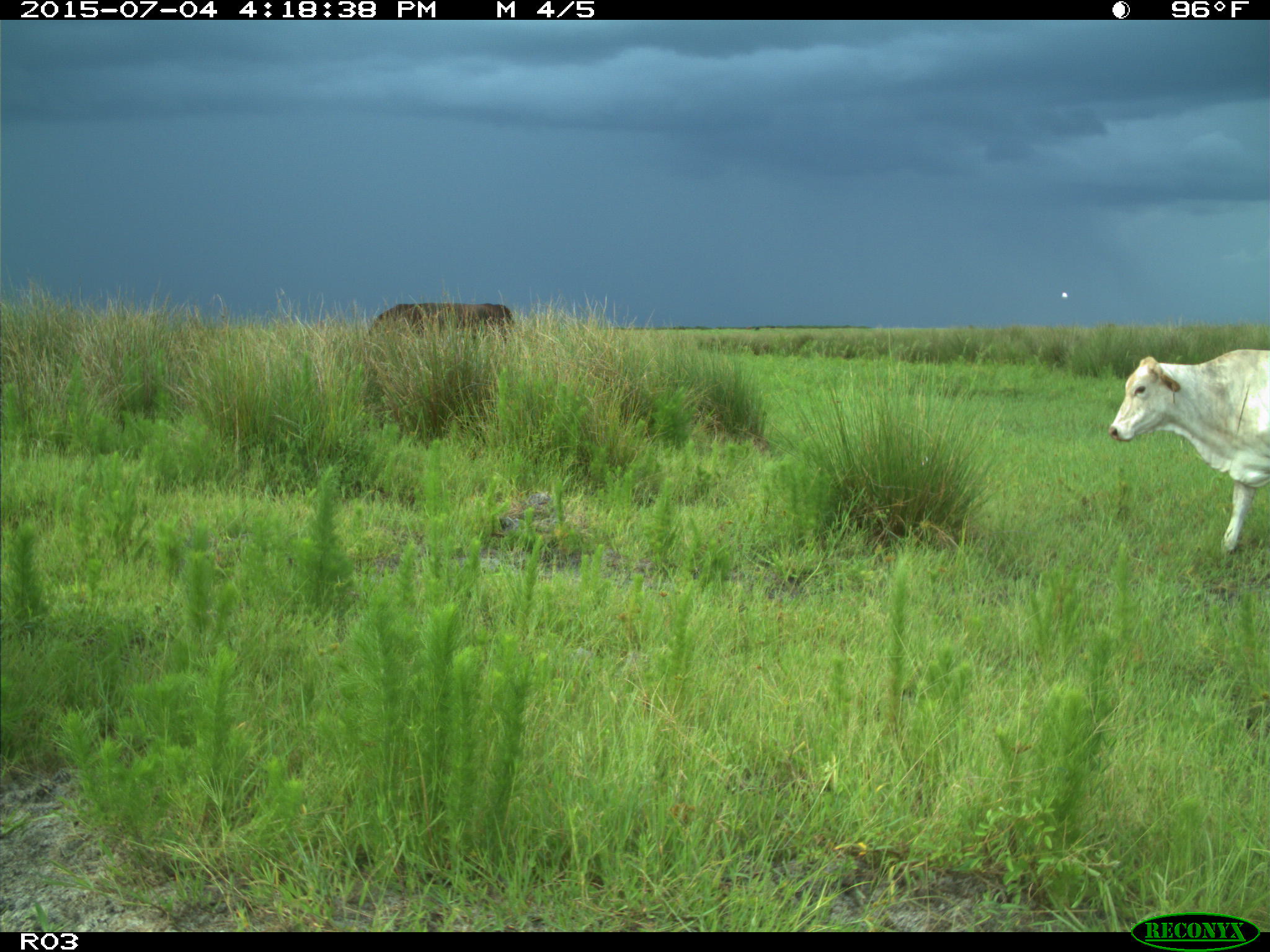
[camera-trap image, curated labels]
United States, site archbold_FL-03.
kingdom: Animalia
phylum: Chordata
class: Mammalia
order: Artiodactyla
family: Bovidae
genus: Bos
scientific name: Bos taurus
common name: domestic cow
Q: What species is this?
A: Bos taurus (domestic cow).